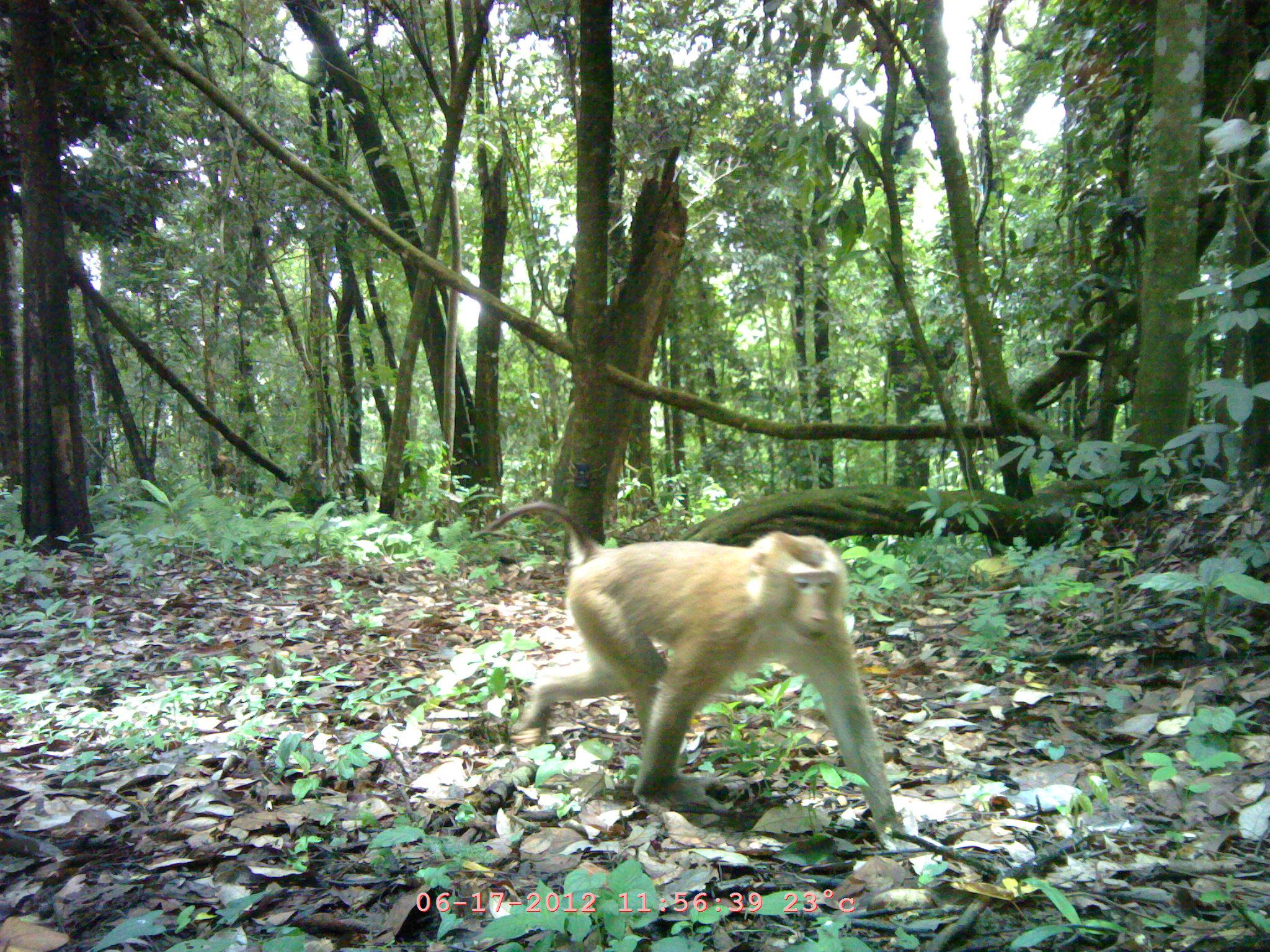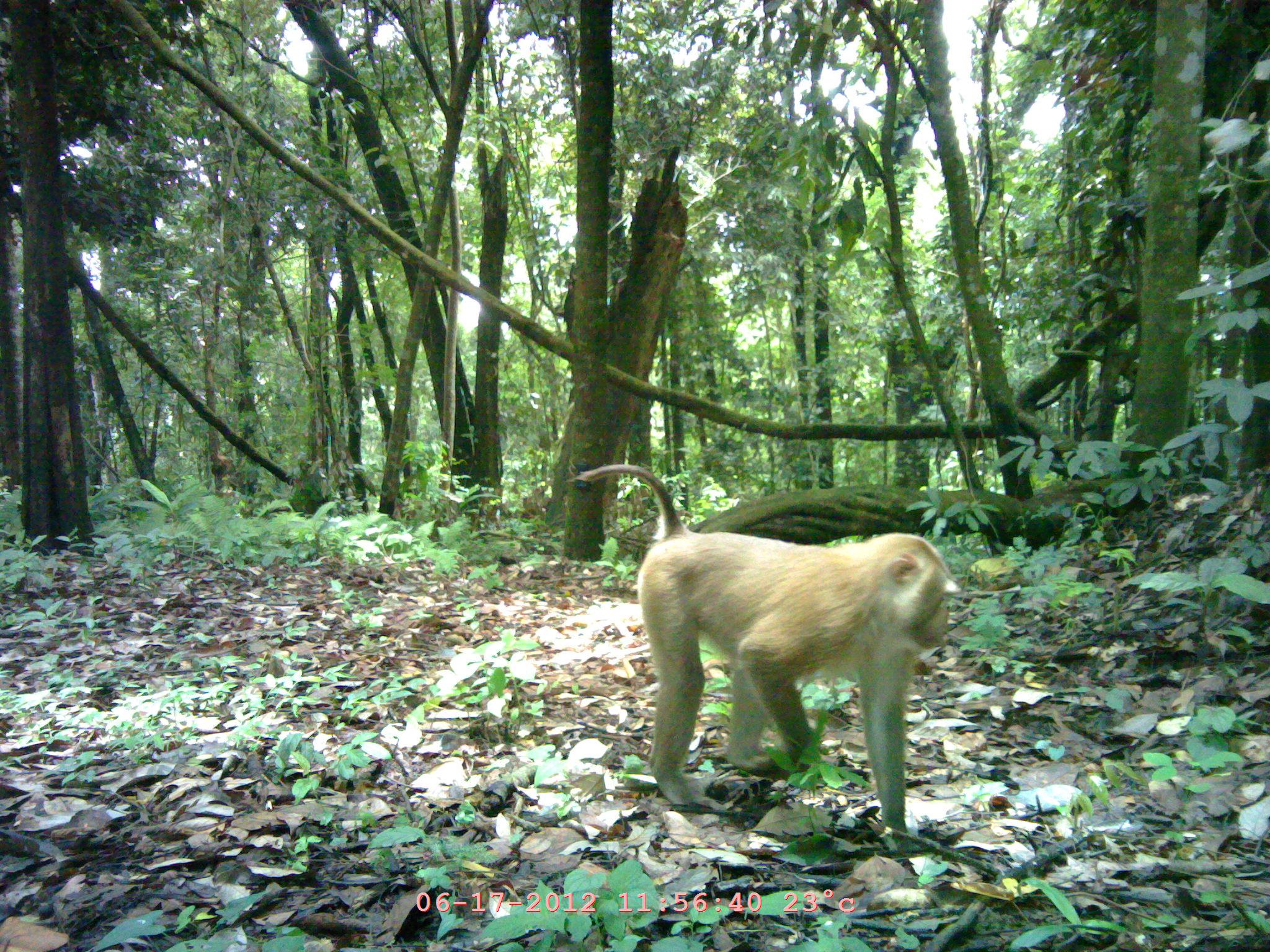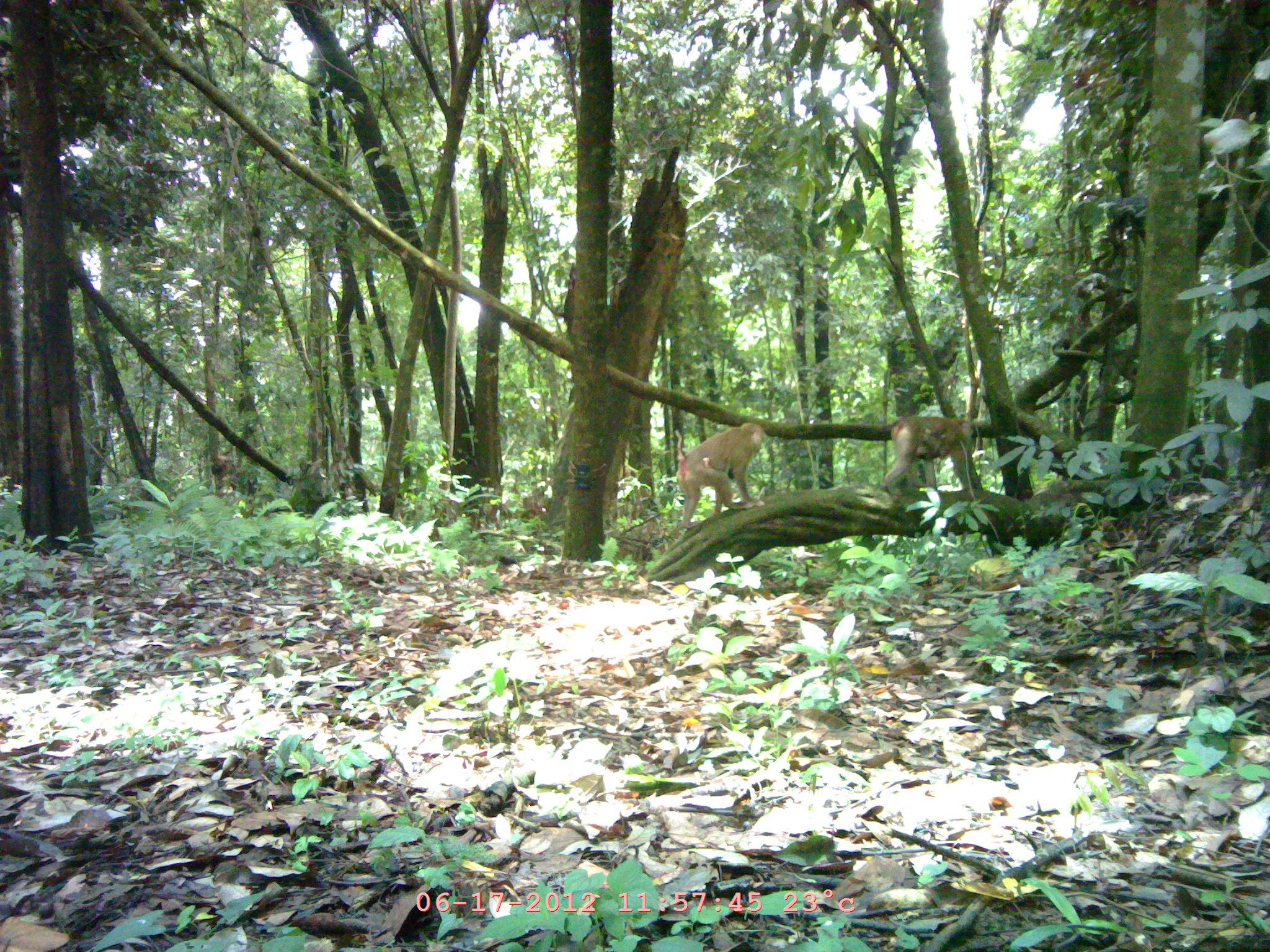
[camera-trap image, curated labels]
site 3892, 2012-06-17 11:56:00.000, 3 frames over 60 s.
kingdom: Animalia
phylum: Chordata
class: Mammalia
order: Primates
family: Cercopithecidae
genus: Macaca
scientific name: Macaca nemestrina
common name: southern pig-tailed macaque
Macaca nemestrina (southern pig-tailed macaque), count 1.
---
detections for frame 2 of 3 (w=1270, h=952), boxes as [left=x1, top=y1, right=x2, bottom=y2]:
macaca nemestrina: [left=579, top=465, right=959, bottom=831]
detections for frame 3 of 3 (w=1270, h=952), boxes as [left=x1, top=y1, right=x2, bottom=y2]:
macaca nemestrina: [left=672, top=422, right=765, bottom=528]; [left=883, top=415, right=978, bottom=495]